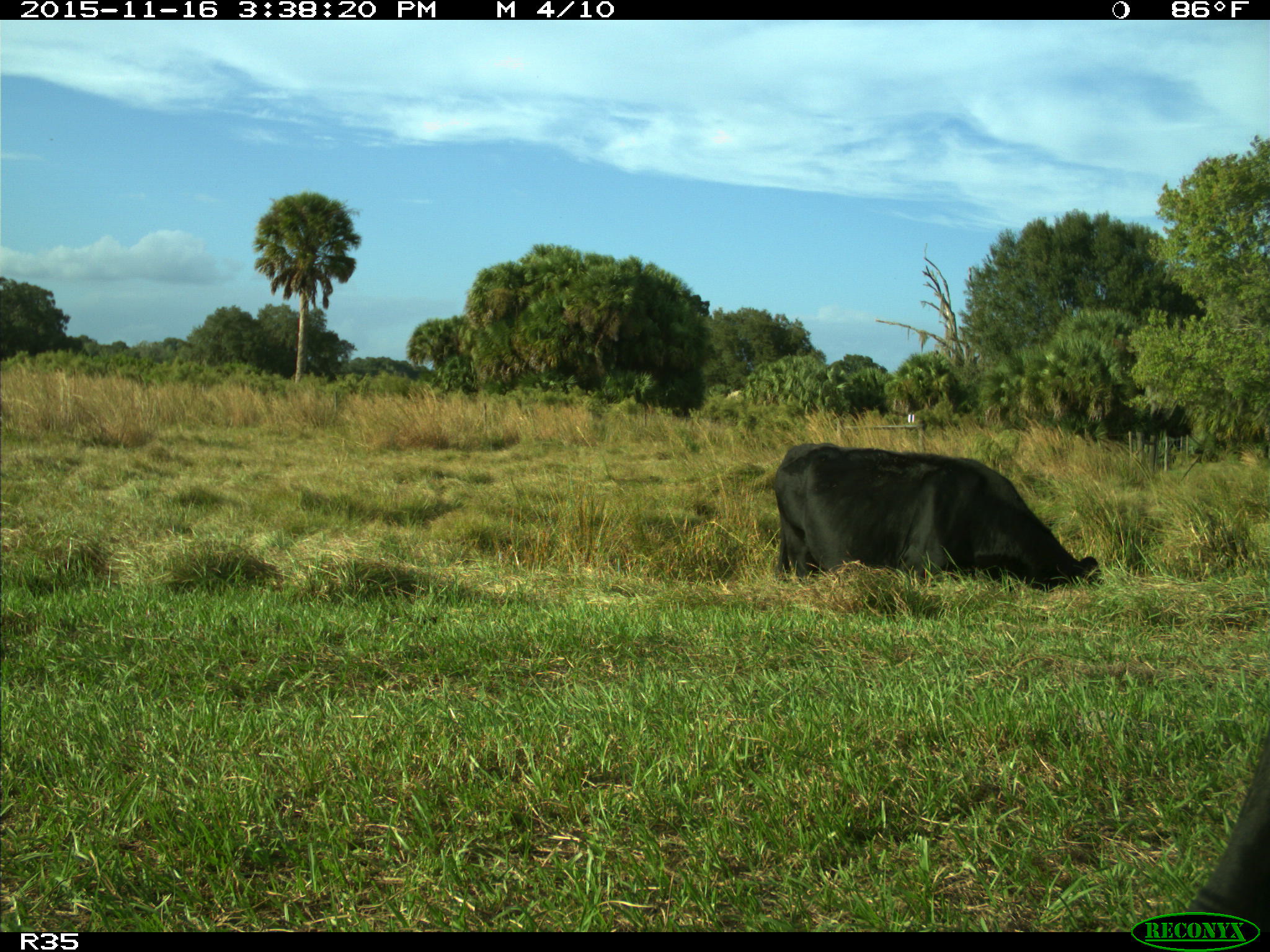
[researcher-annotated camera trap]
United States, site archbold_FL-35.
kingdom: Animalia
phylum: Chordata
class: Mammalia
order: Artiodactyla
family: Bovidae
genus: Bos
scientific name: Bos taurus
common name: domestic cow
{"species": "Bos taurus (domestic cow)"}